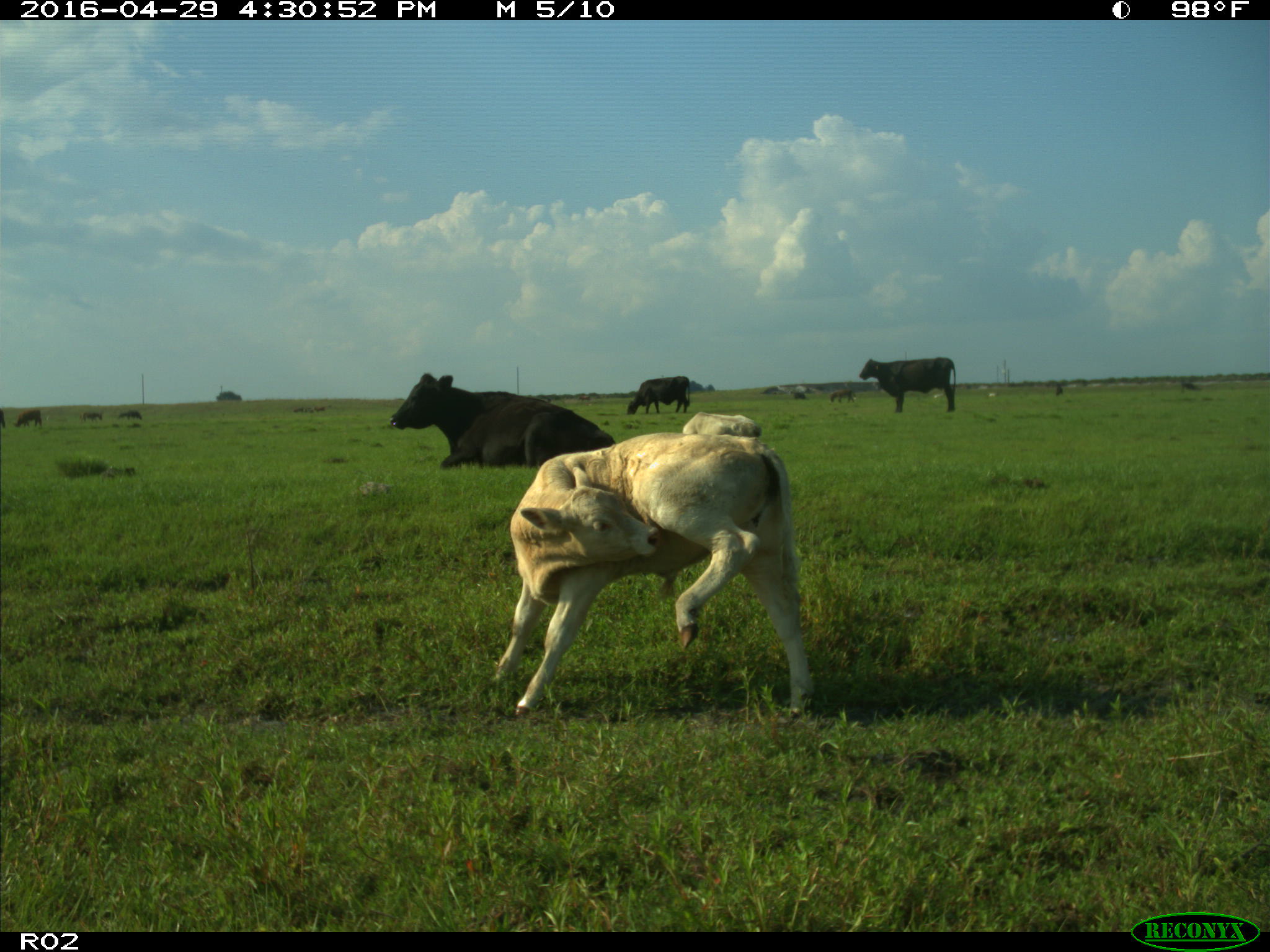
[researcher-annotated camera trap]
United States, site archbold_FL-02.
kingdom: Animalia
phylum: Chordata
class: Mammalia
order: Artiodactyla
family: Bovidae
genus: Bos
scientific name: Bos taurus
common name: domestic cow